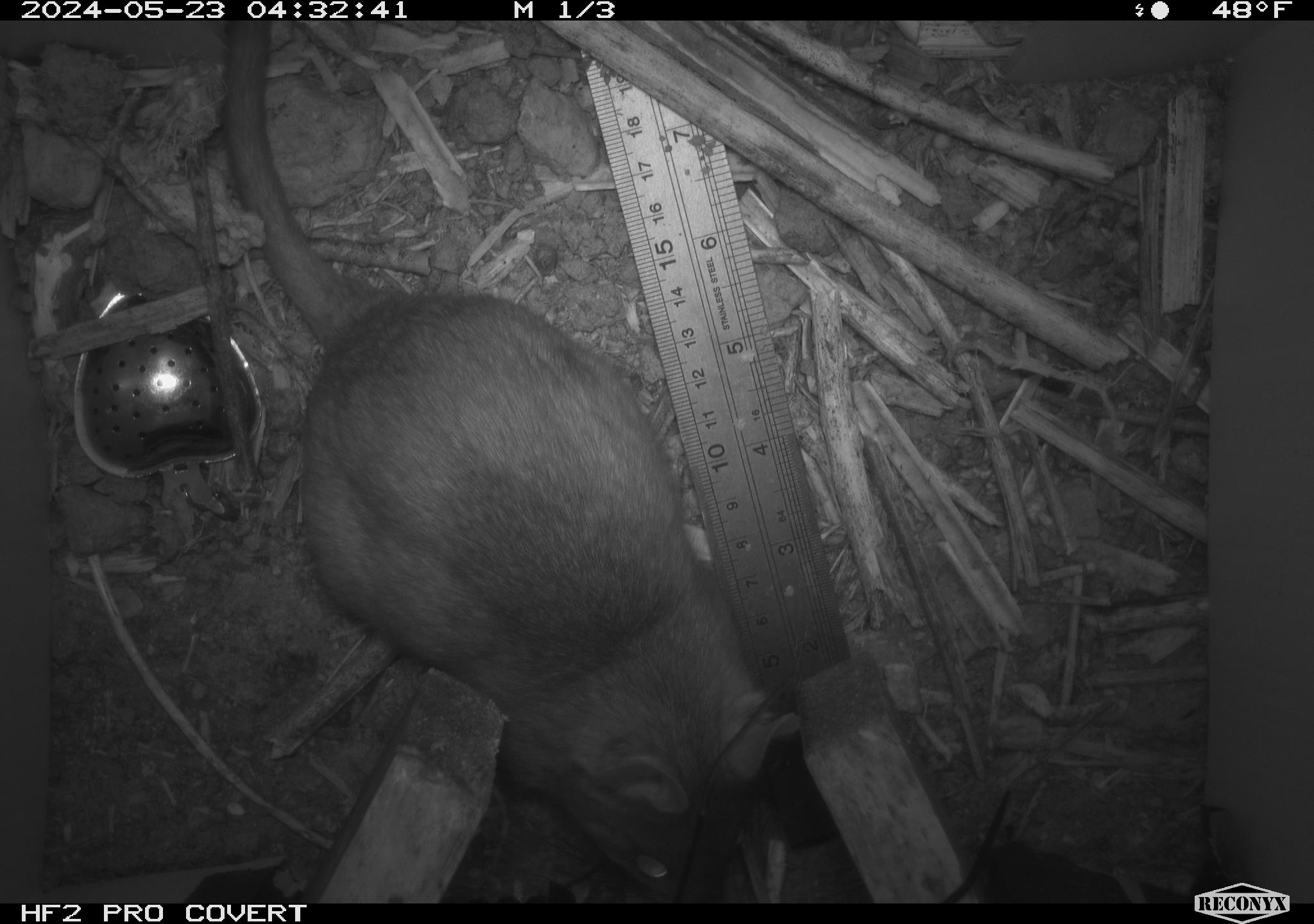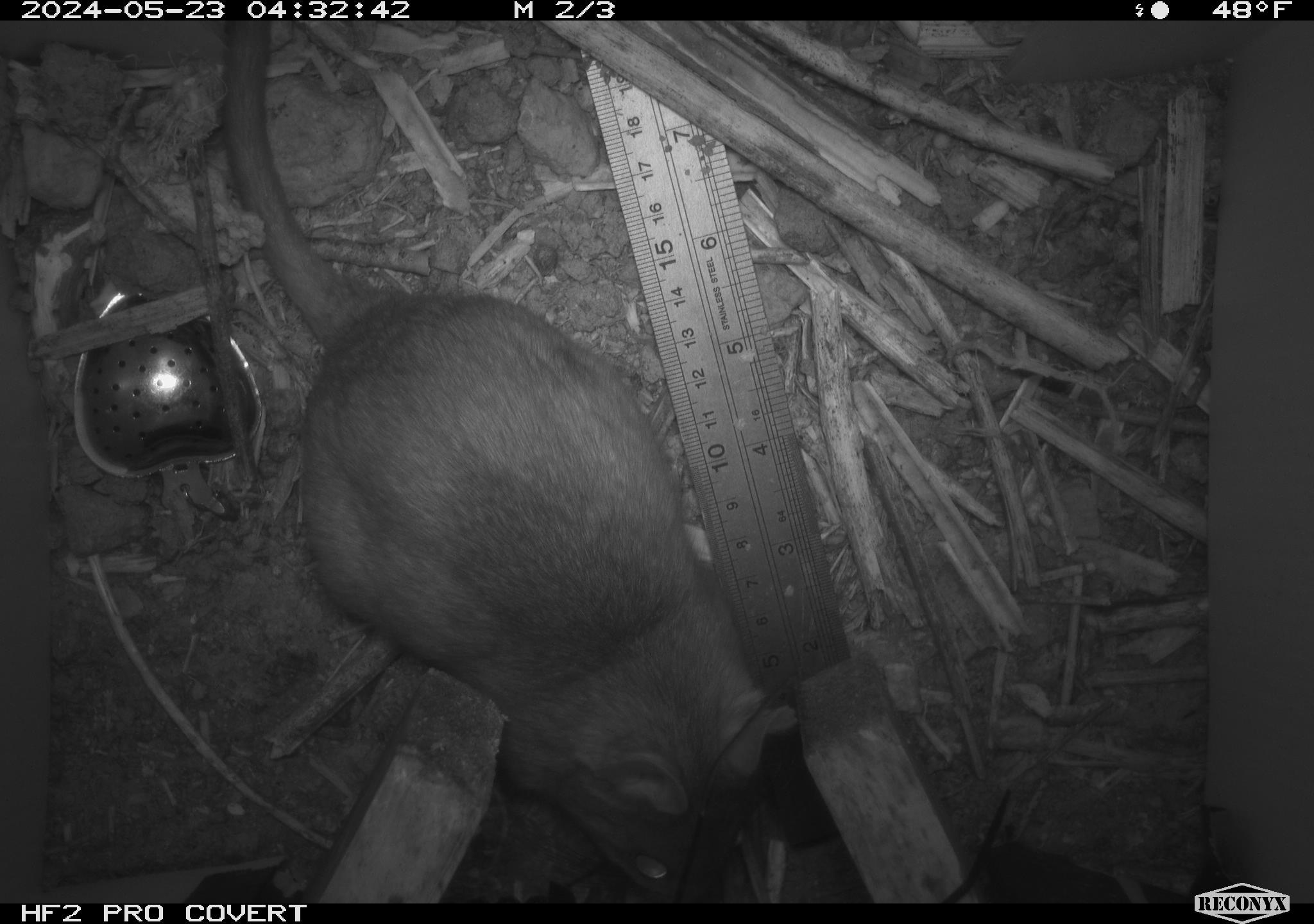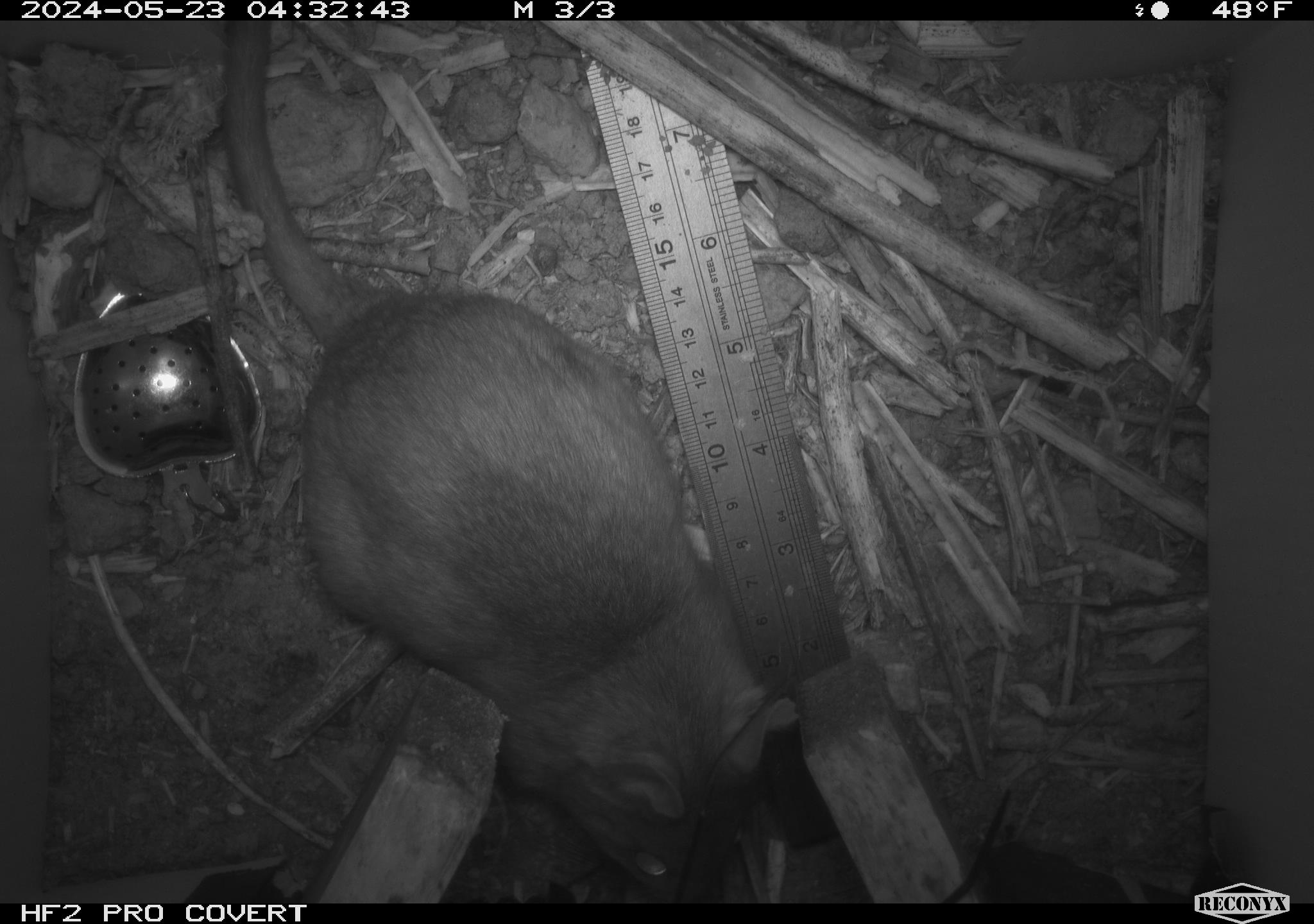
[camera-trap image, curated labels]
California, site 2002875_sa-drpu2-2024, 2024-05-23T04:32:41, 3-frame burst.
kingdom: Animalia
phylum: Chordata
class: Mammalia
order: Rodentia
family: Cricetidae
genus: Neotoma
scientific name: Neotoma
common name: pack rat or woodrat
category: neotoma species